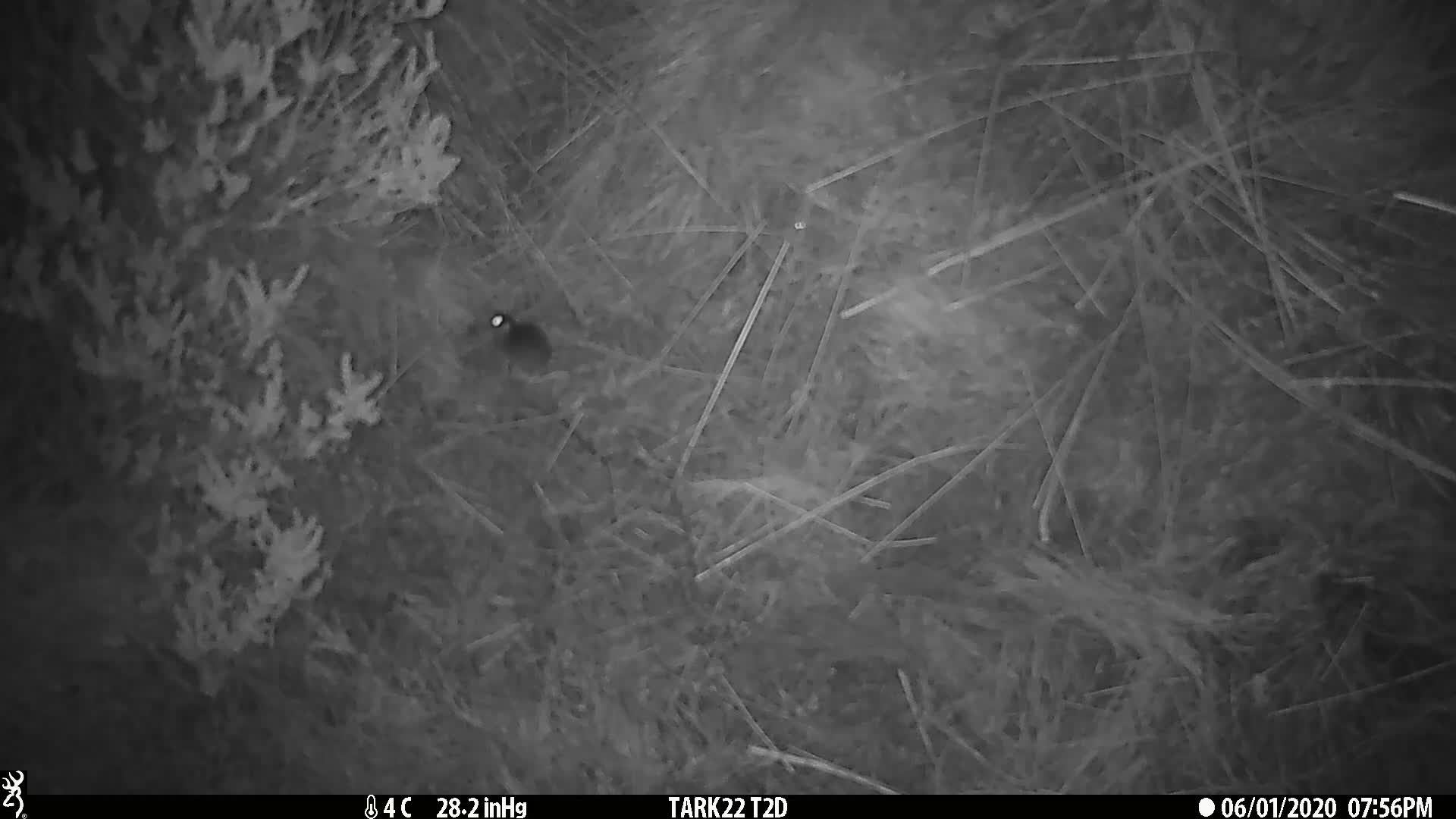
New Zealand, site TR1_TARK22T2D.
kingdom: Animalia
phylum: Chordata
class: Mammalia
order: Rodentia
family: Muridae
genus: Mus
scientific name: Mus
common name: mouse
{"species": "mouse (Mus)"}